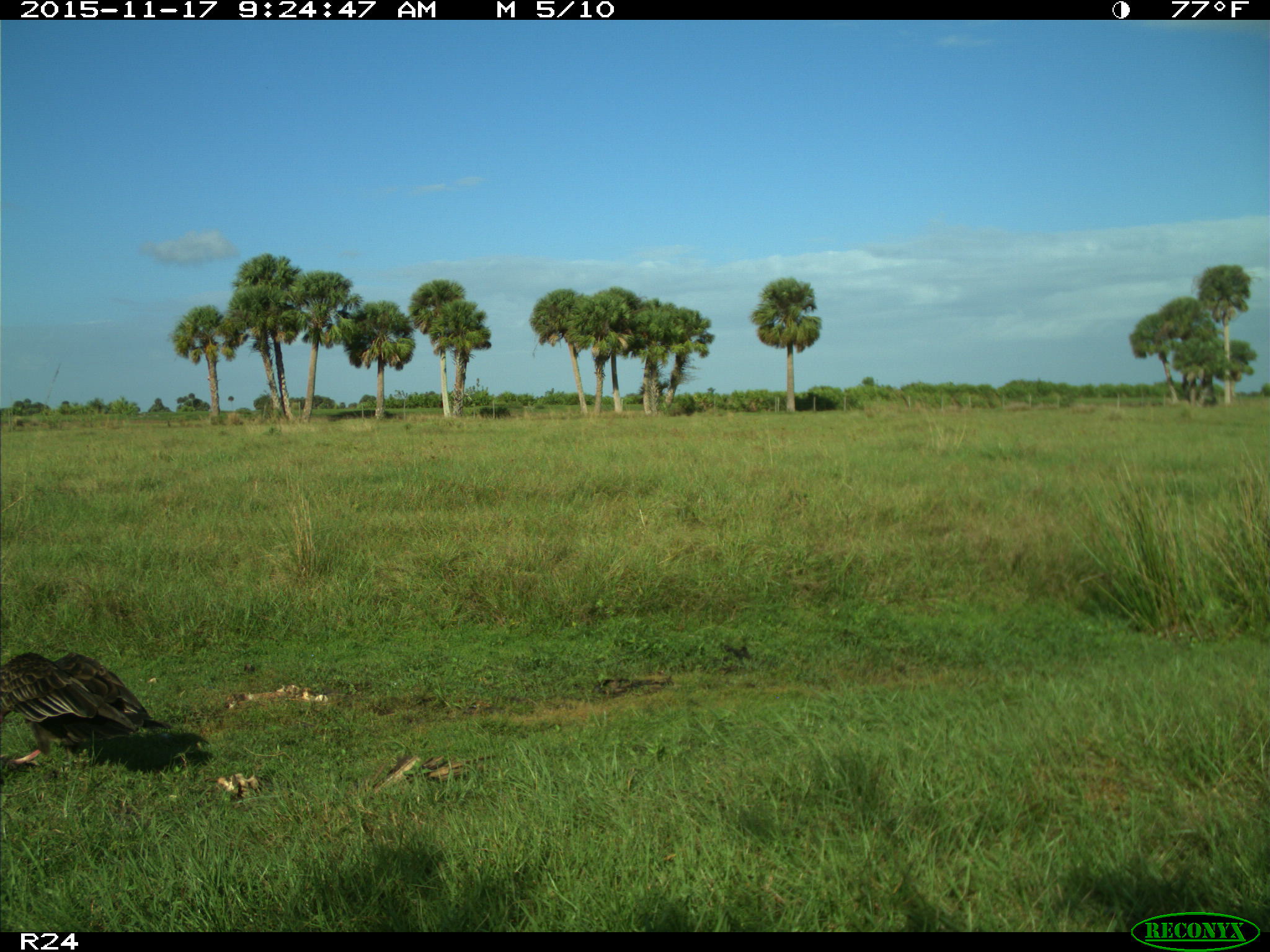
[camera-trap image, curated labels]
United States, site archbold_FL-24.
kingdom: Animalia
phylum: Chordata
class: Aves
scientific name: Aves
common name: birds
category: unidentified bird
Unidentified bird (birds) (Aves).